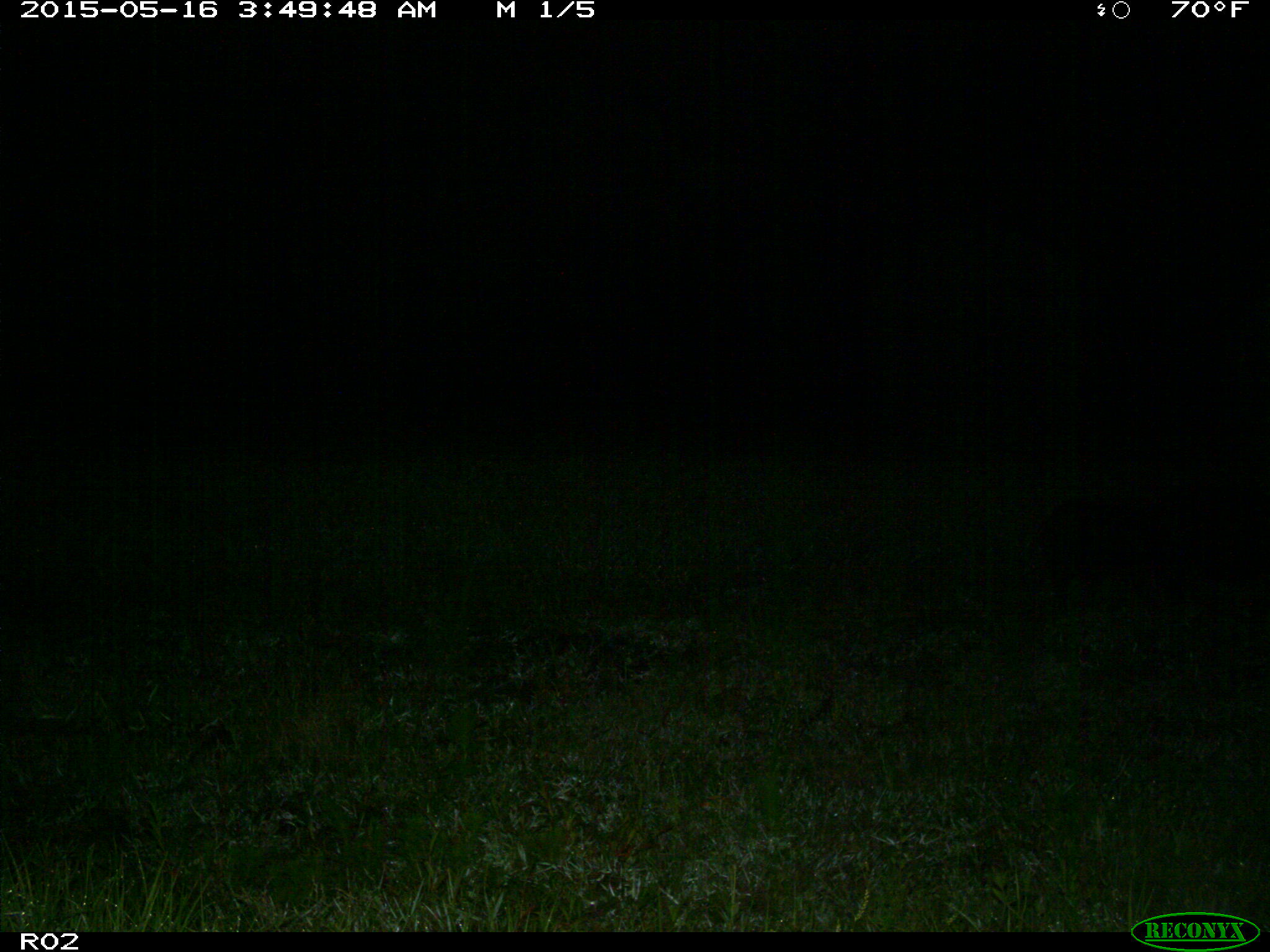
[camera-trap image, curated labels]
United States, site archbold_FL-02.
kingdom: Animalia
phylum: Chordata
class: Mammalia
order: Artiodactyla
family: Suidae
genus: Sus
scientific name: Sus scrofa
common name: wild boar